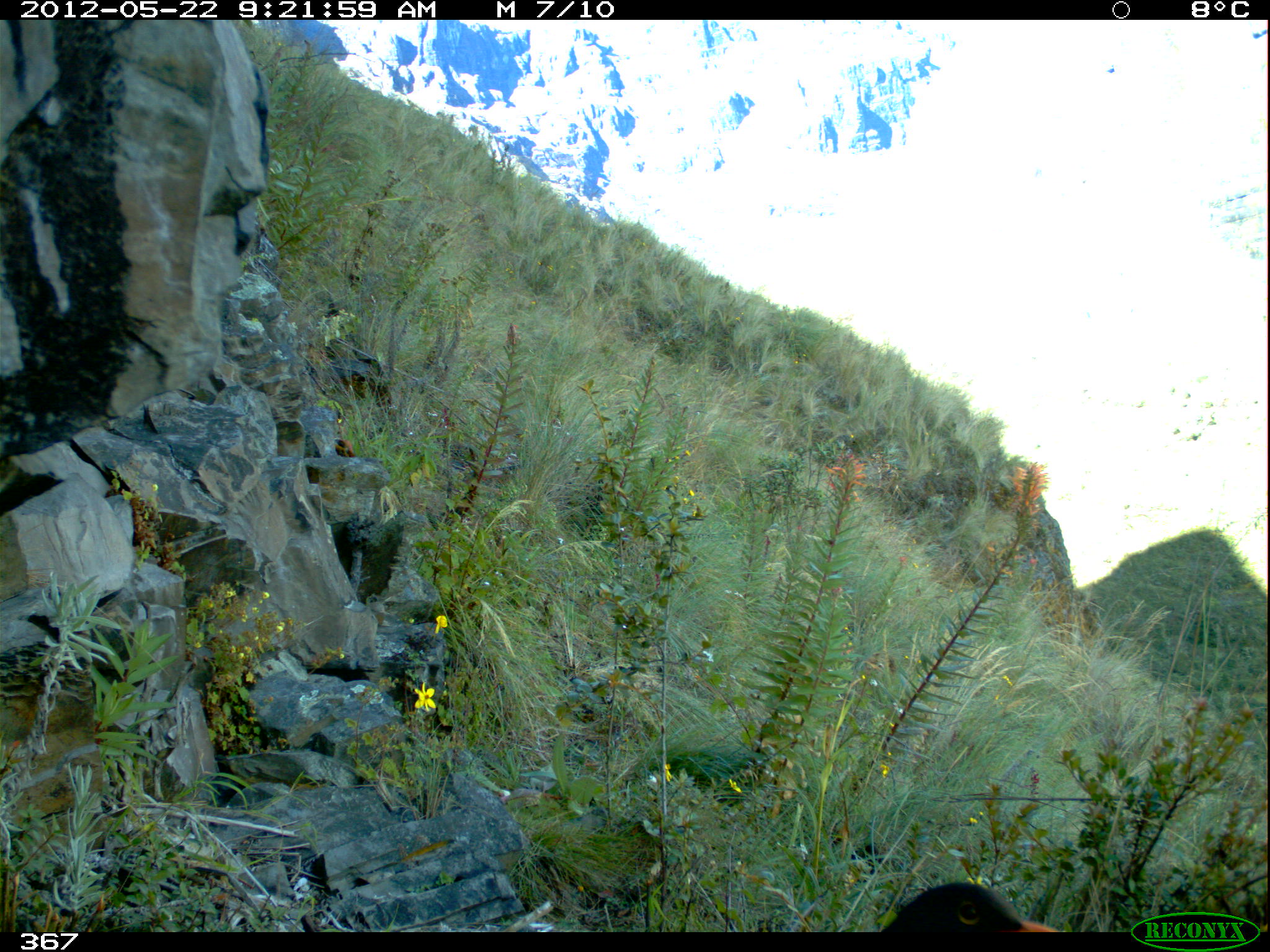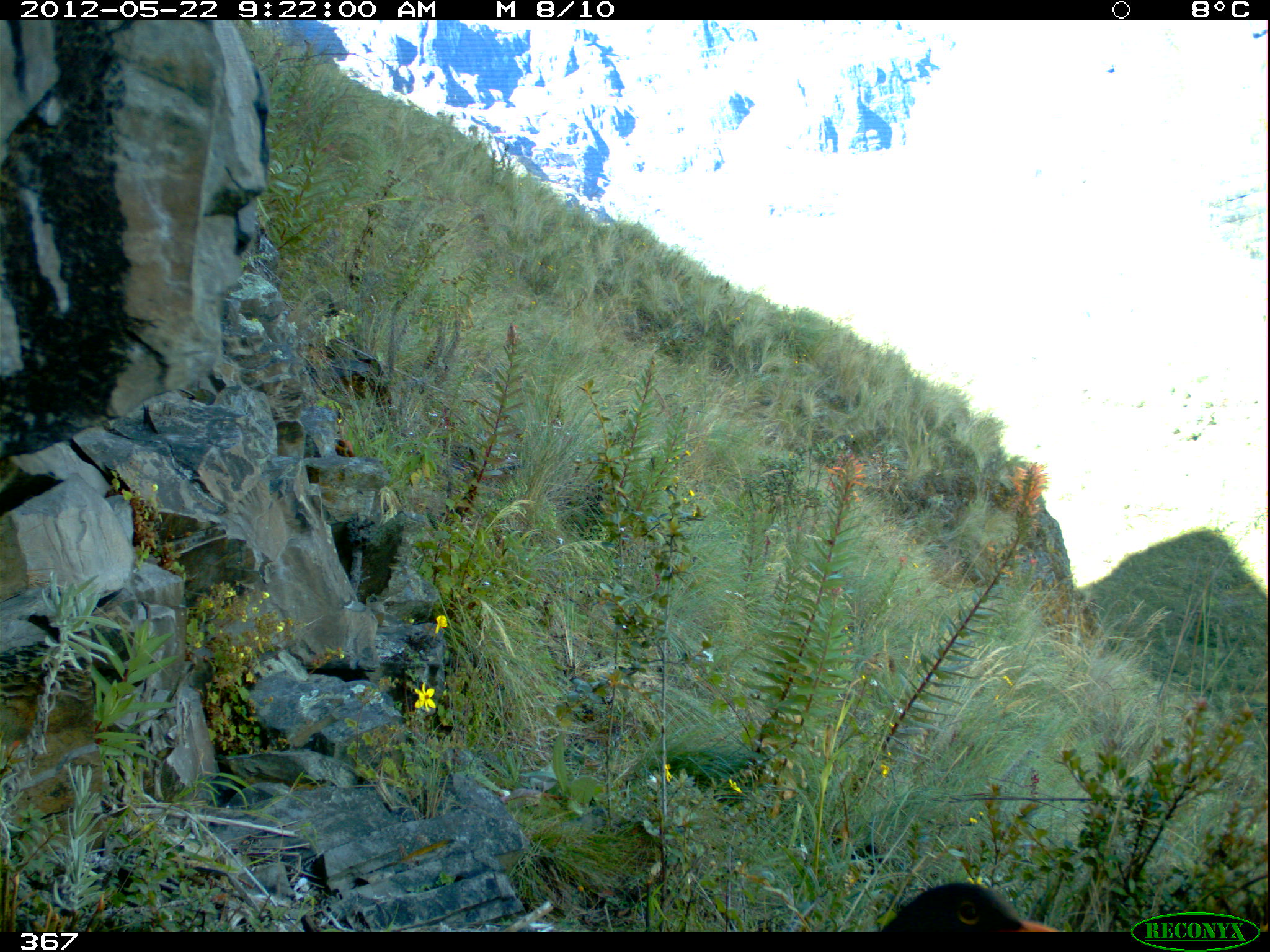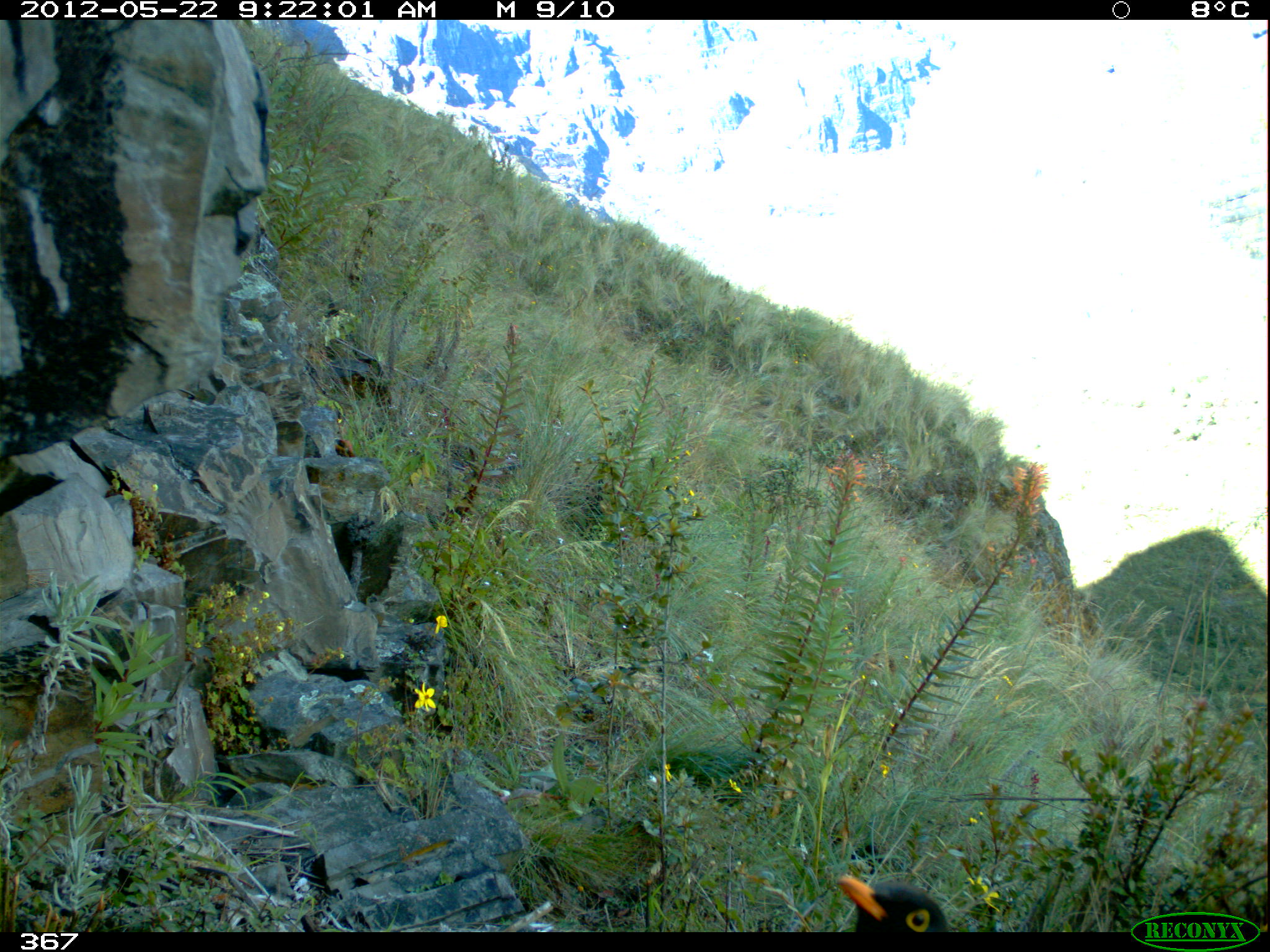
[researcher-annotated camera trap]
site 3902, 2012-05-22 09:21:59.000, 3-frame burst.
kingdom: Animalia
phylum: Chordata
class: Aves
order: Passeriformes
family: Turdidae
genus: Turdus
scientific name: Turdus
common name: true thrushes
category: turdus sp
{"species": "turdus sp (true thrushes) (Turdus)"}